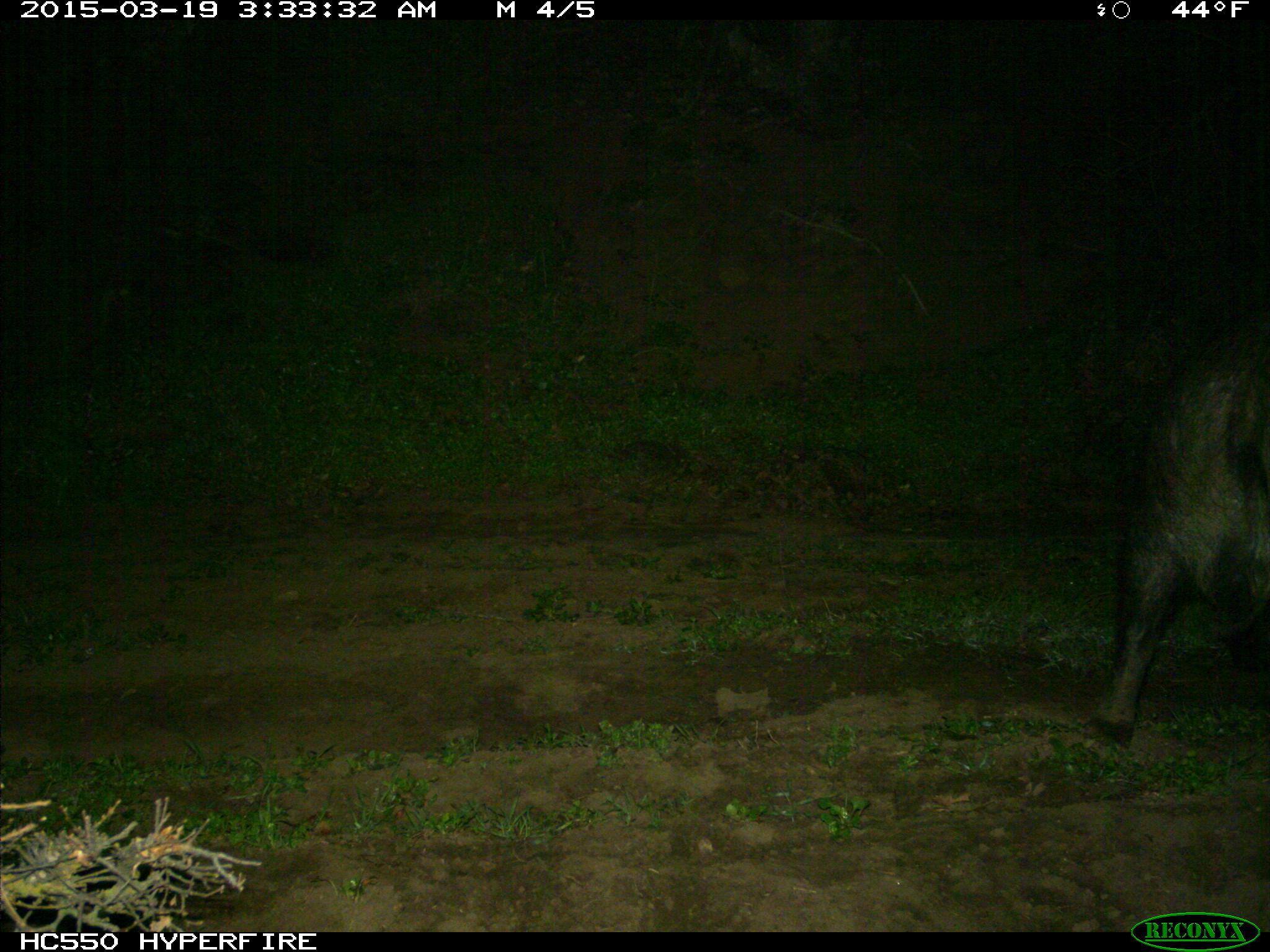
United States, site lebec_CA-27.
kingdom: Animalia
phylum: Chordata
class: Mammalia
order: Artiodactyla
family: Suidae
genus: Sus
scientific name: Sus scrofa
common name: wild boar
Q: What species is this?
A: Sus scrofa (wild boar).